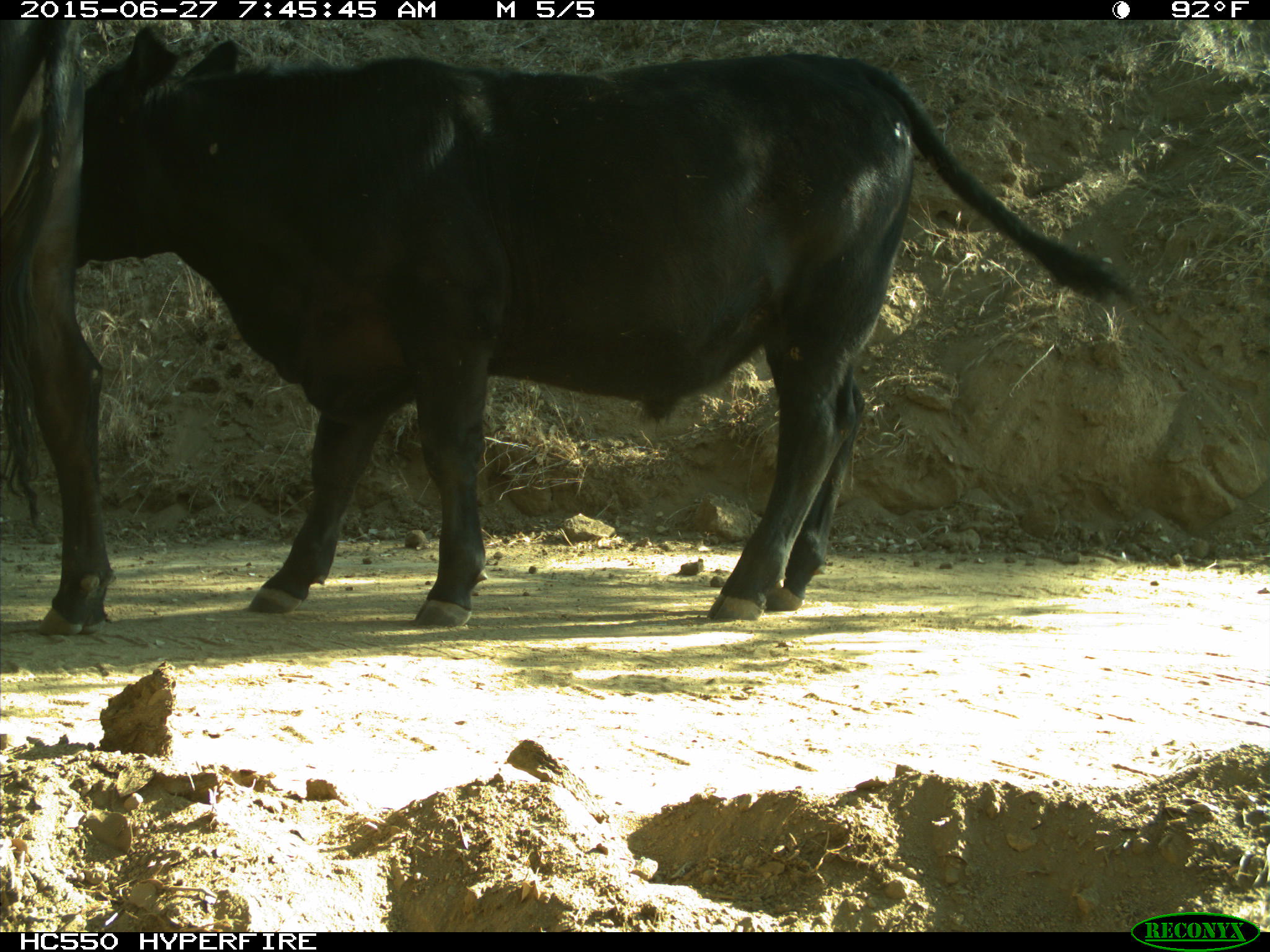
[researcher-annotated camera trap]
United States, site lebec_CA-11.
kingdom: Animalia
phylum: Chordata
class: Mammalia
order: Artiodactyla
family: Bovidae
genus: Bos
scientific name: Bos taurus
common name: domestic cow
Bos taurus (domestic cow).